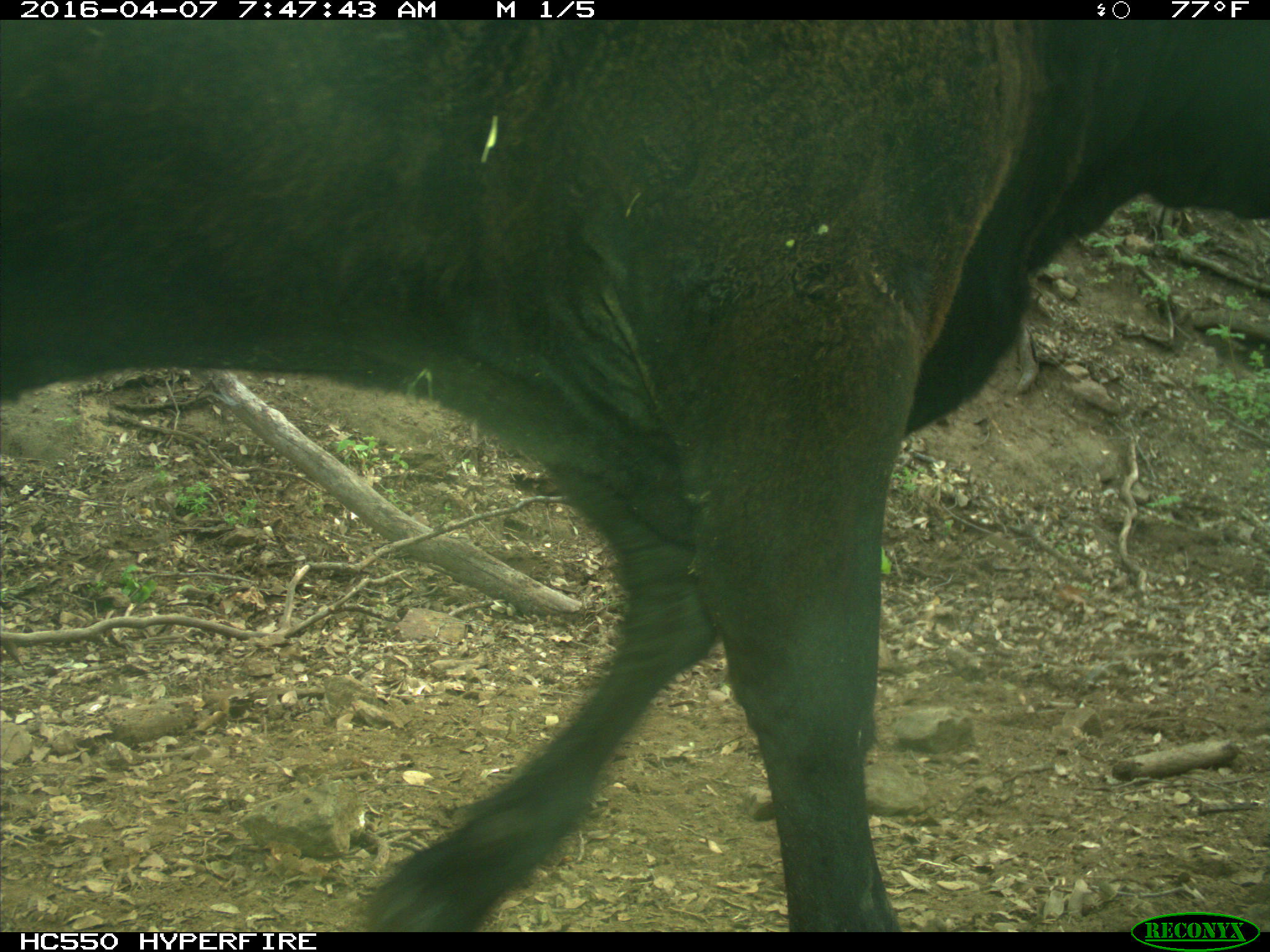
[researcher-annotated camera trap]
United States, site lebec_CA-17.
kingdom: Animalia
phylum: Chordata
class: Mammalia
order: Artiodactyla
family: Bovidae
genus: Bos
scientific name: Bos taurus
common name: domestic cow